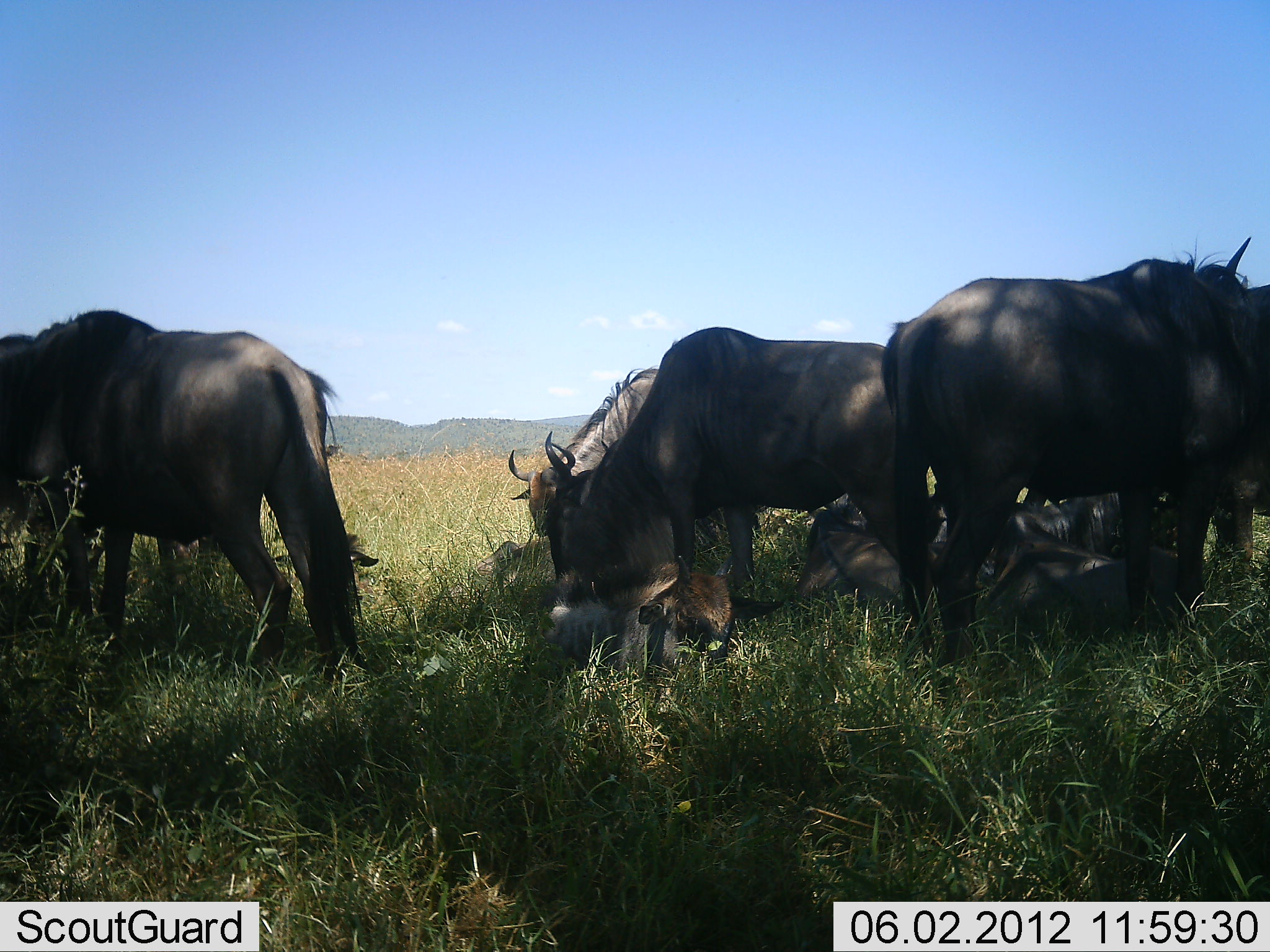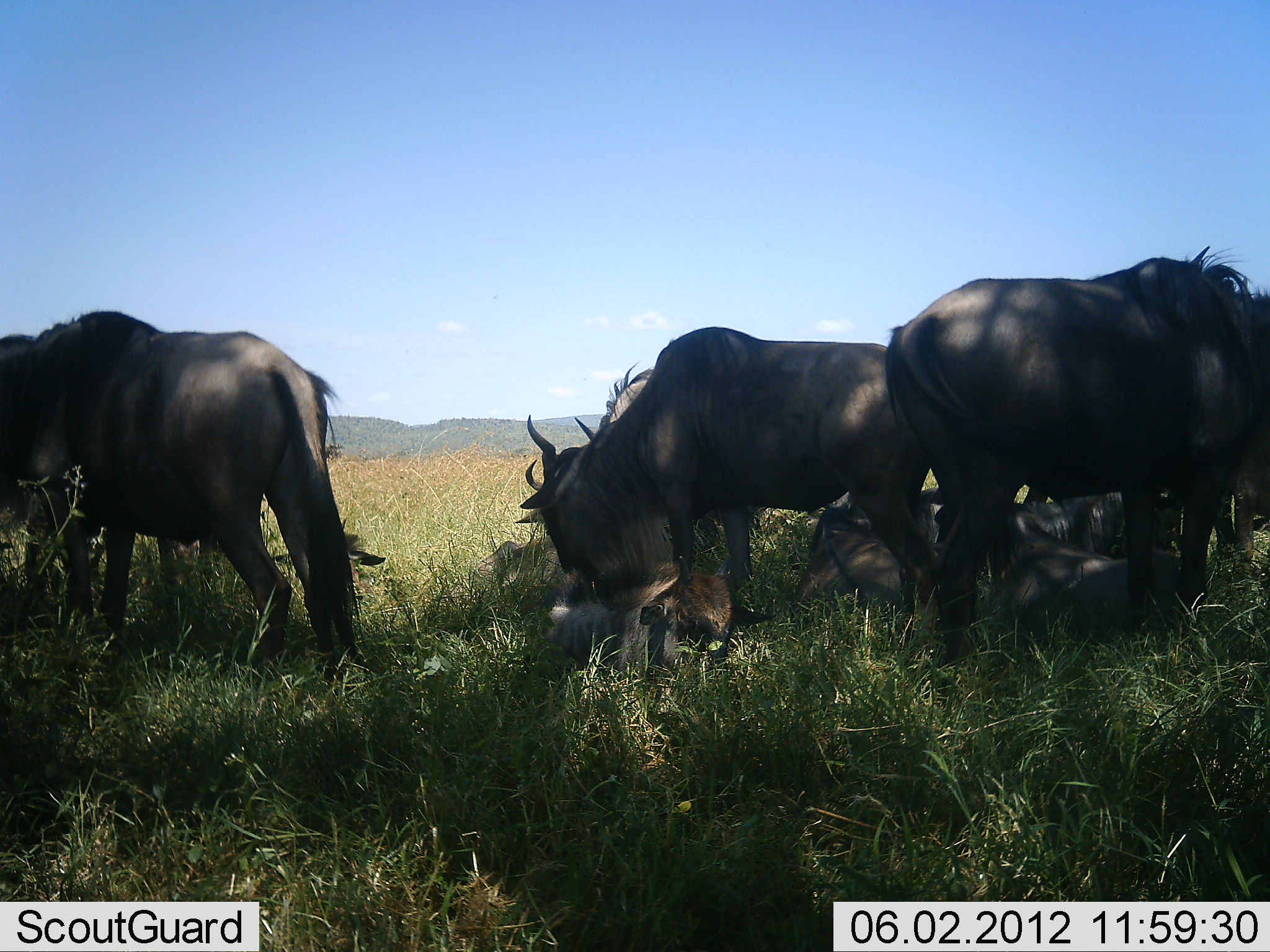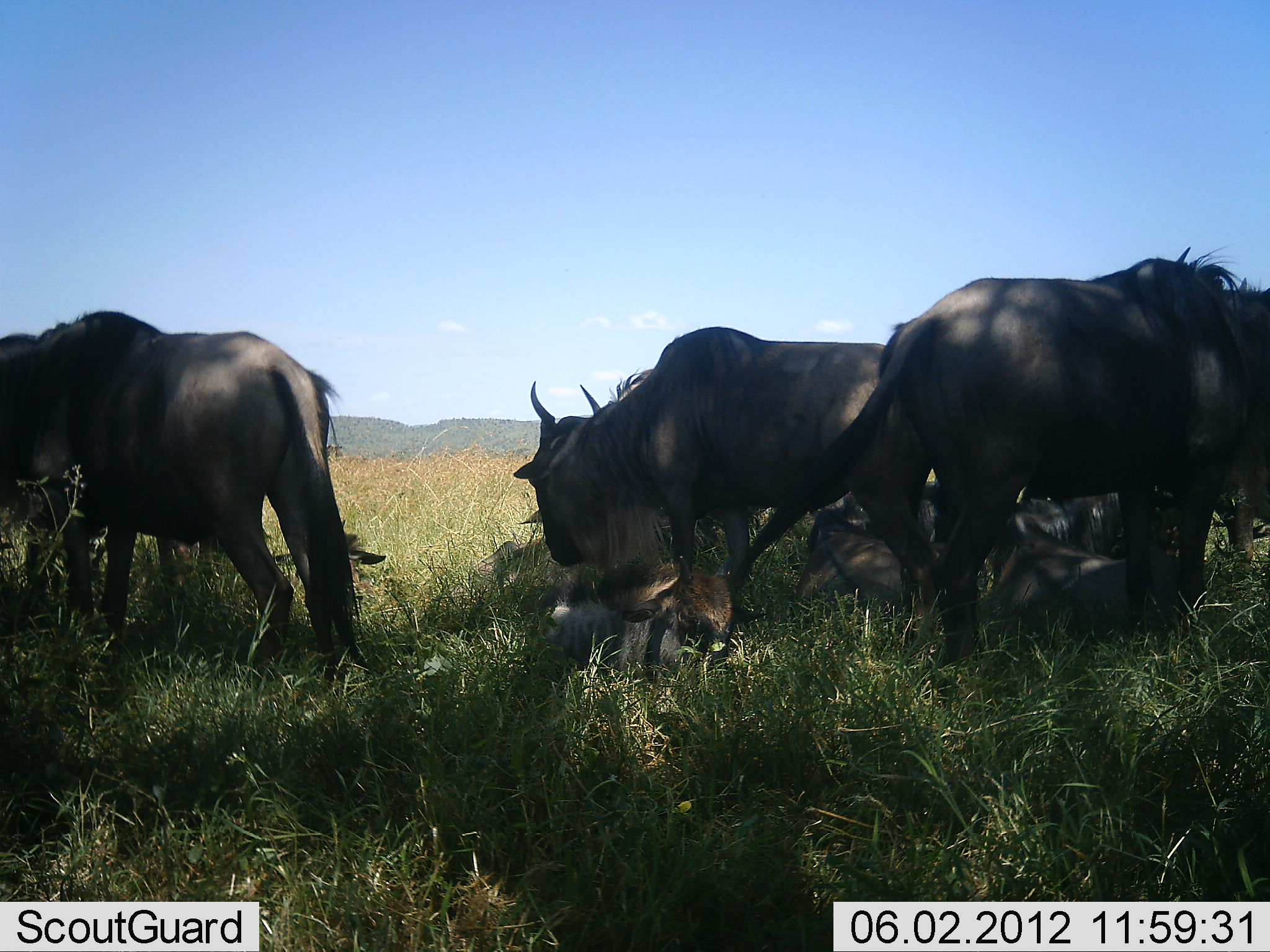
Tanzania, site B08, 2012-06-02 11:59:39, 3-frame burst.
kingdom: Animalia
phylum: Chordata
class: Mammalia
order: Artiodactyla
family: Bovidae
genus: Connochaetes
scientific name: Connochaetes taurinus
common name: blue wildebeest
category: wildebeest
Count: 8.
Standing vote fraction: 90%.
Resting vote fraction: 90%.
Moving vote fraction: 0%.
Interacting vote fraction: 10%.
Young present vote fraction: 50%.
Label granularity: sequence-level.